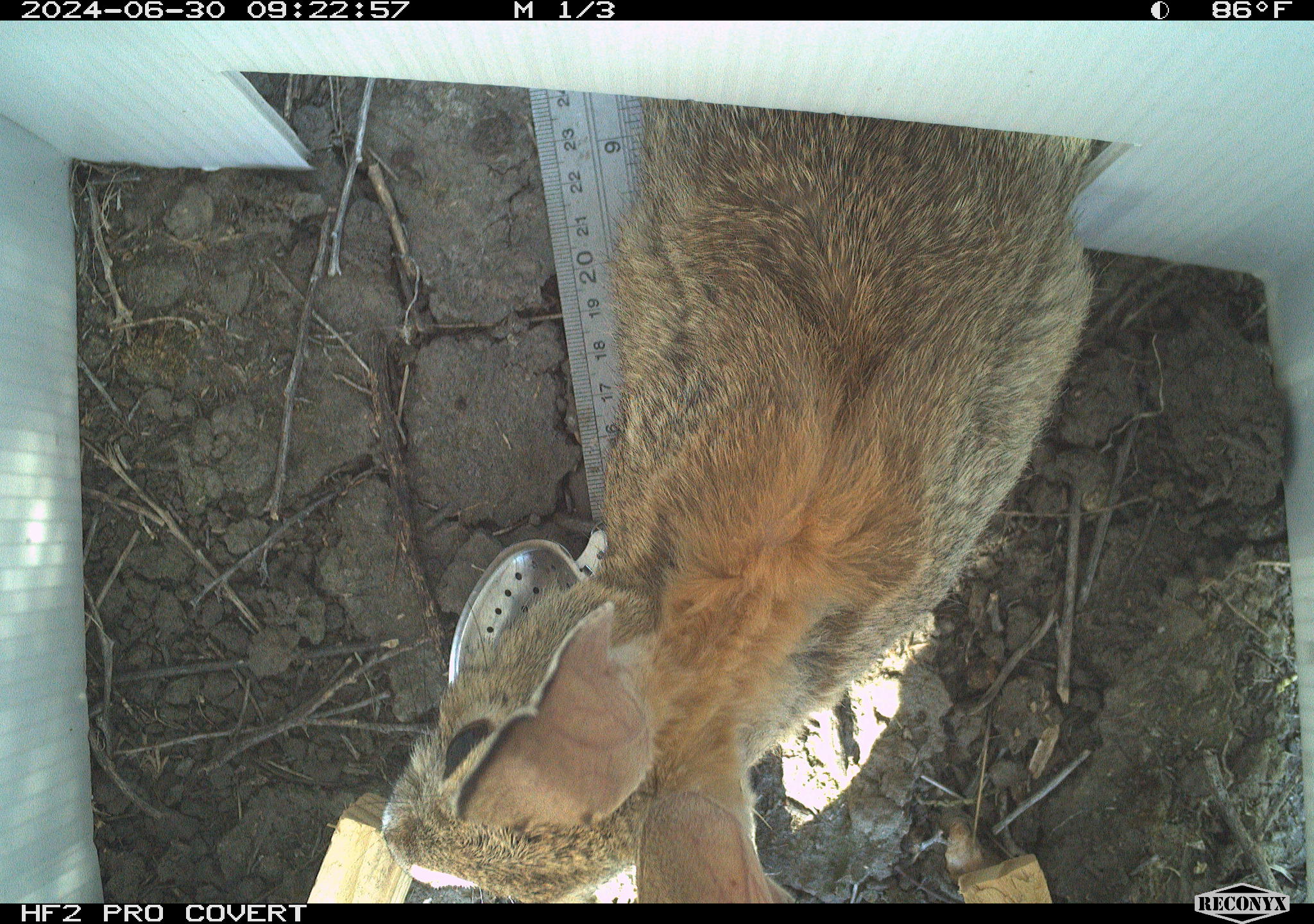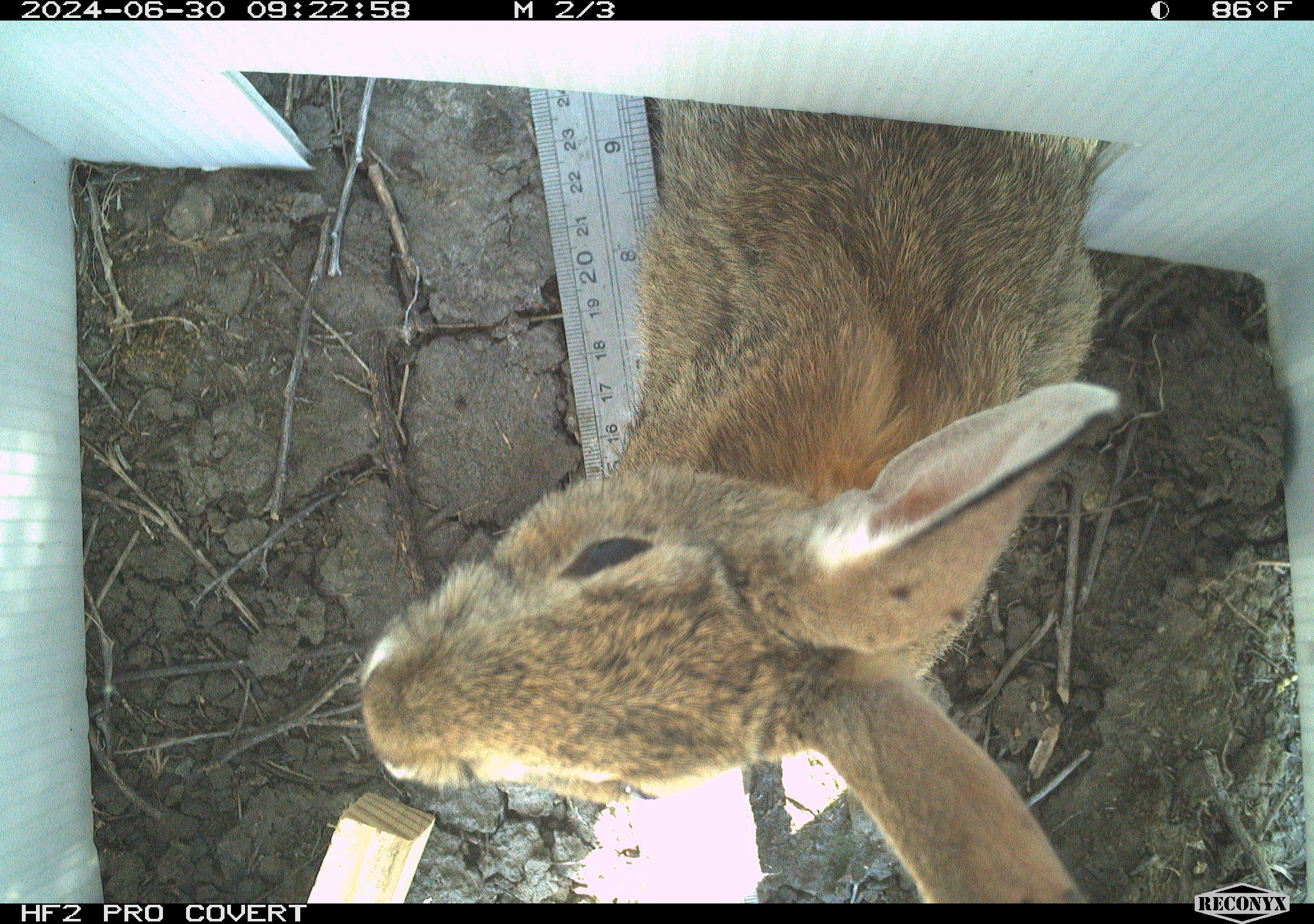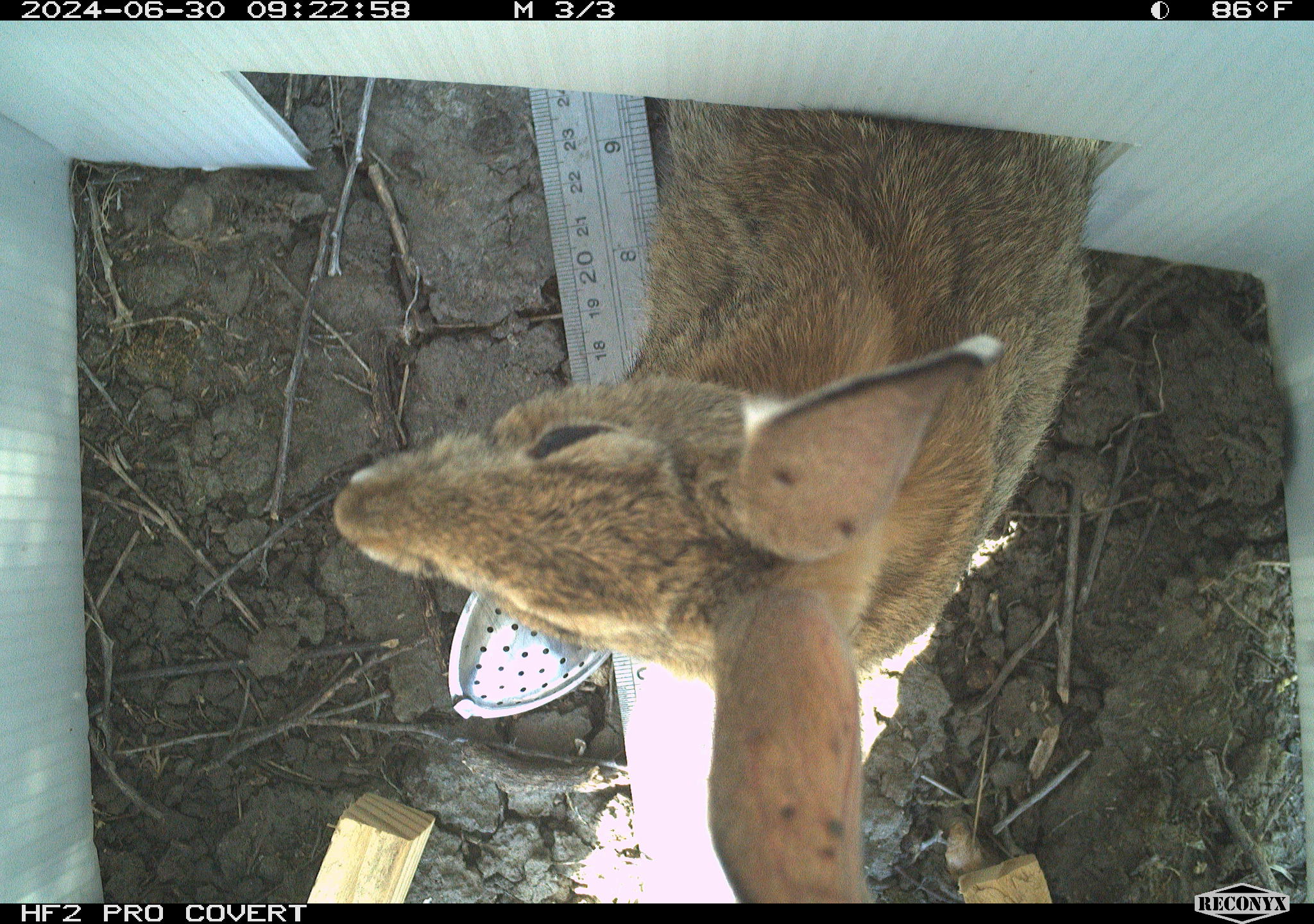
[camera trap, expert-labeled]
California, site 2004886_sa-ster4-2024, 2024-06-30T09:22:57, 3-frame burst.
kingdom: Animalia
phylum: Chordata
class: Mammalia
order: Lagomorpha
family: Leporidae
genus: Sylvilagus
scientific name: Sylvilagus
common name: cottontail rabbits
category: sylvilagus species